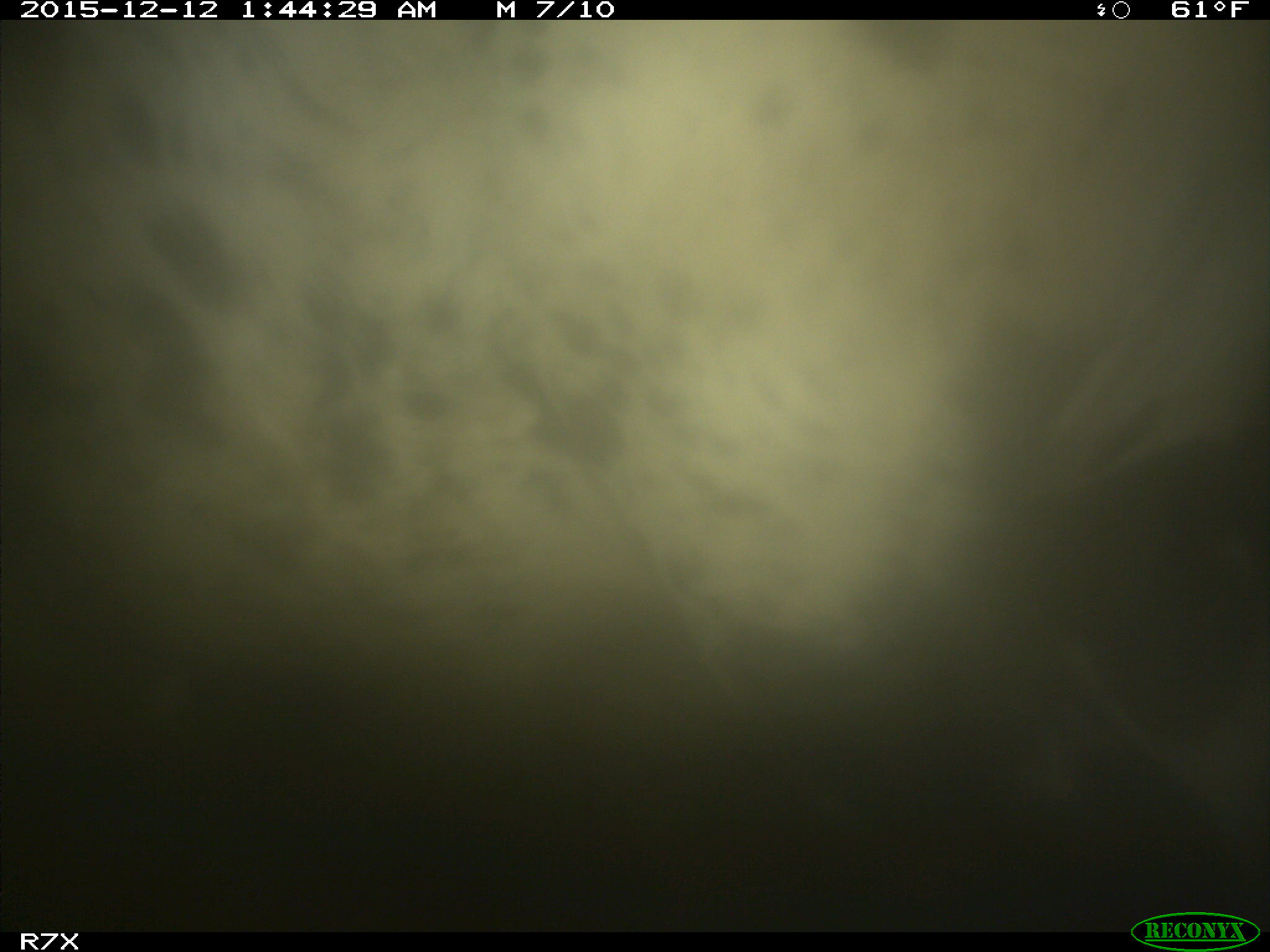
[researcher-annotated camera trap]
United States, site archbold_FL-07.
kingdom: Animalia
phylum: Chordata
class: Mammalia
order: Artiodactyla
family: Bovidae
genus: Bos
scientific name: Bos taurus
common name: domestic cow